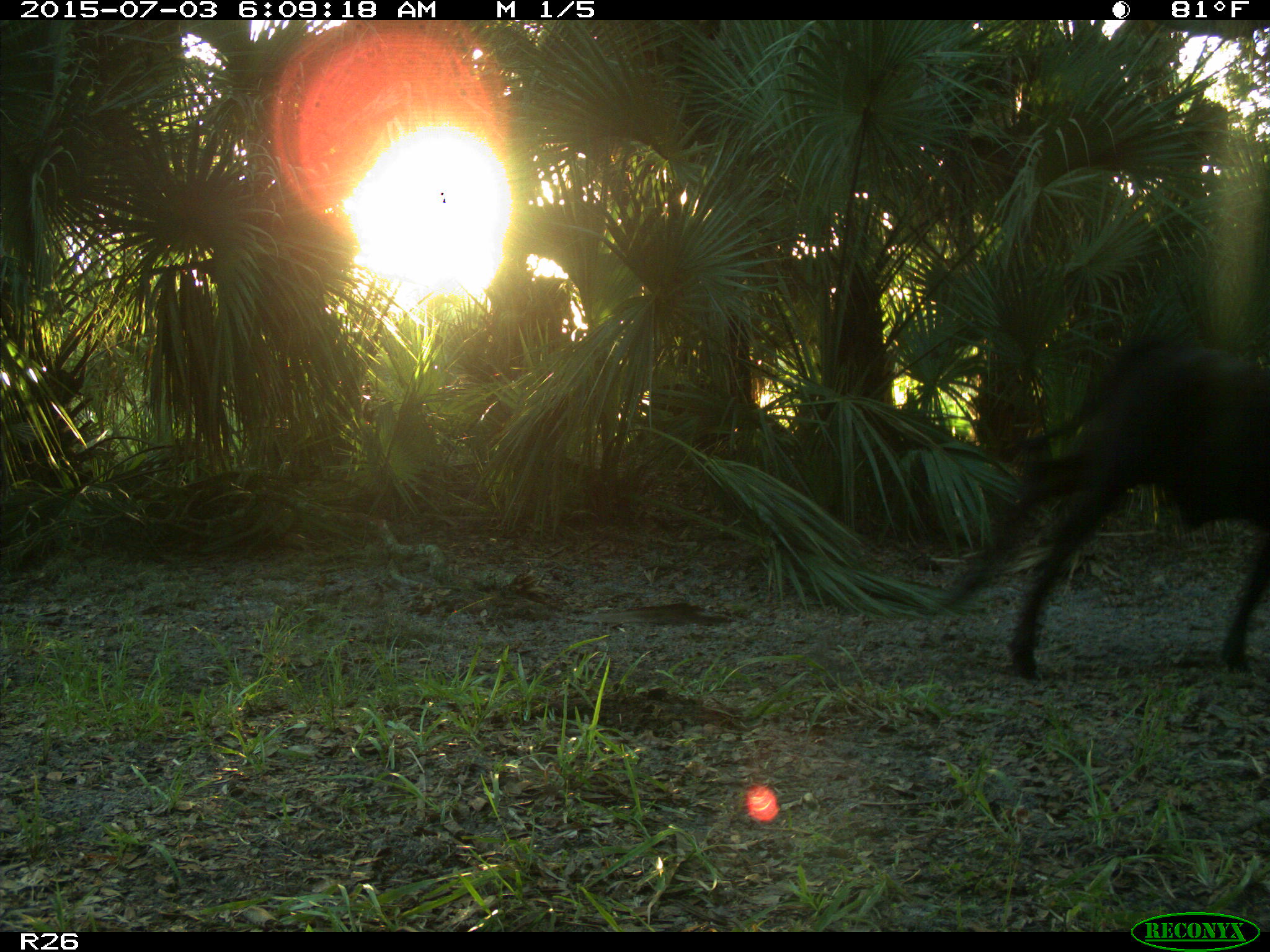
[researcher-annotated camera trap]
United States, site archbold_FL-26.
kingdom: Animalia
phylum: Chordata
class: Mammalia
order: Artiodactyla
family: Bovidae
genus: Bos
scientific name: Bos taurus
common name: domestic cow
Bos taurus (domestic cow).